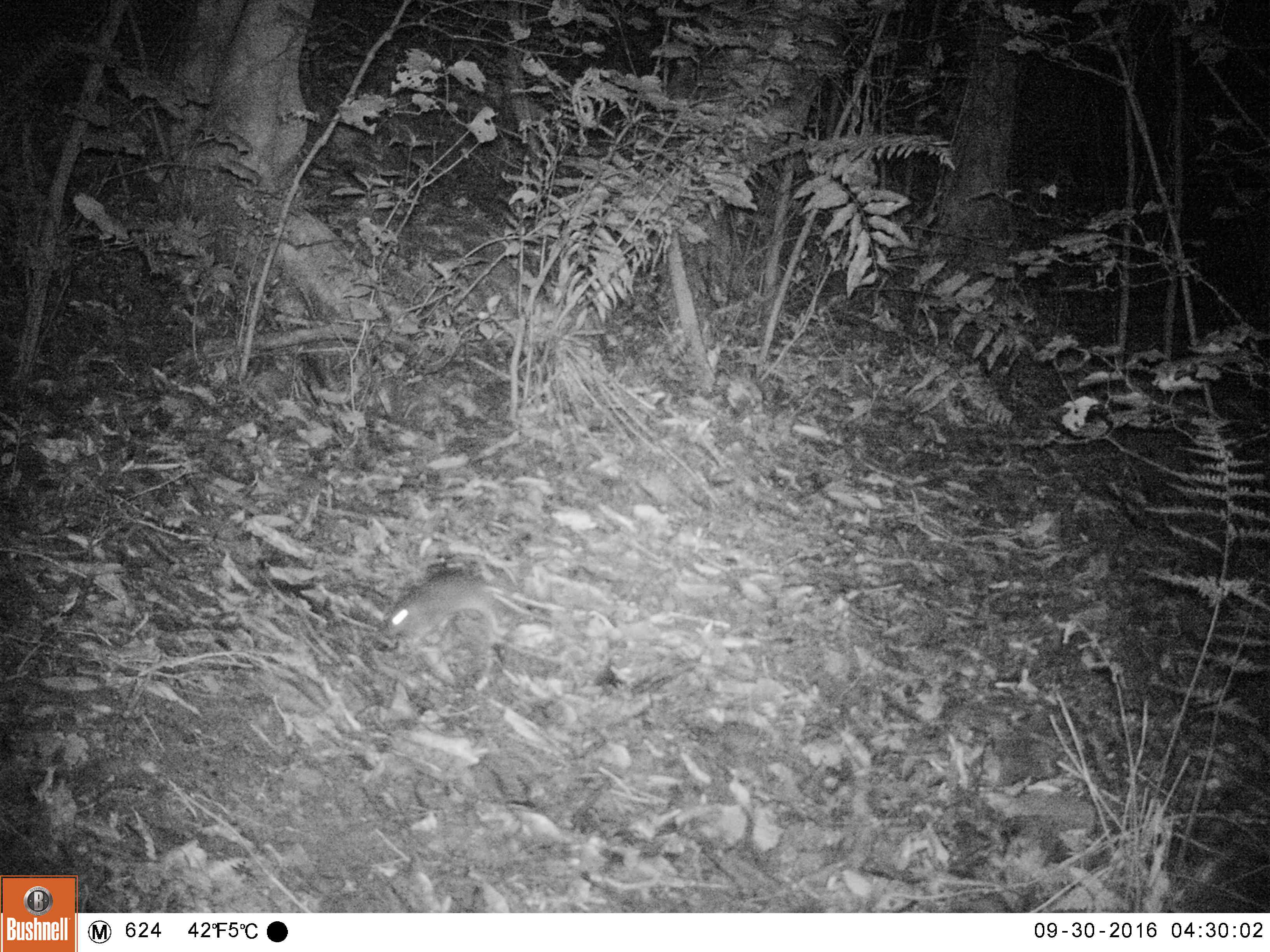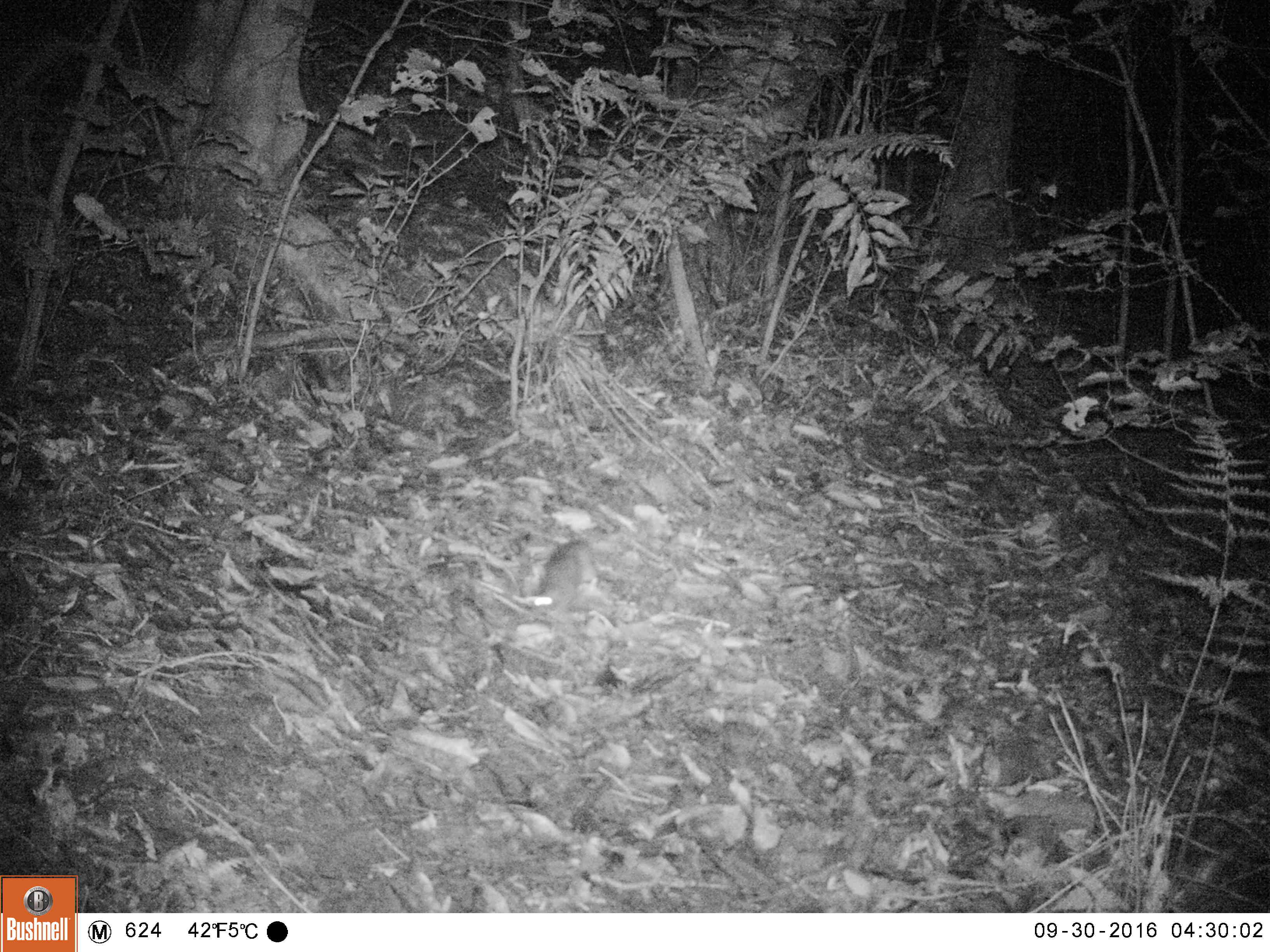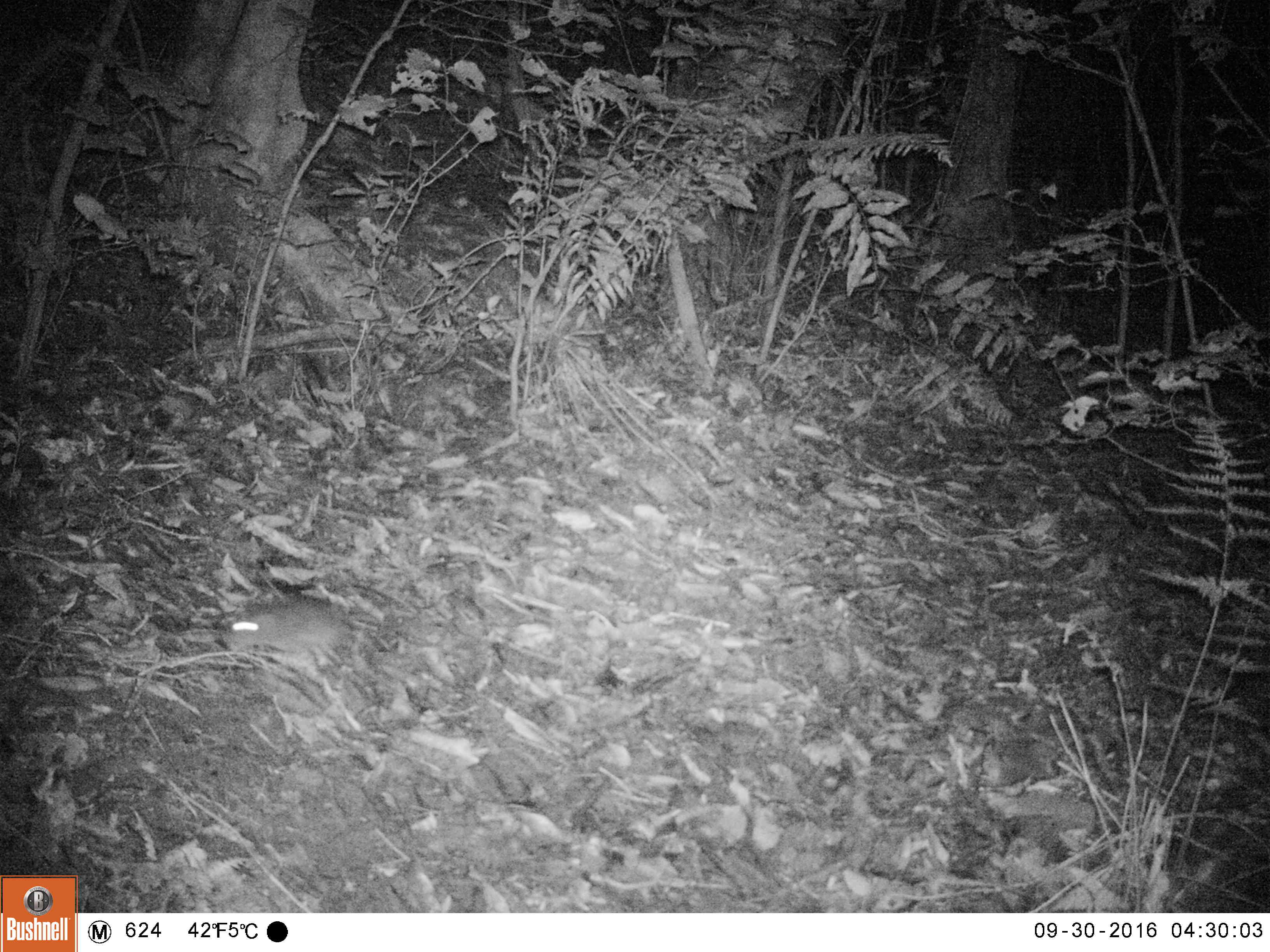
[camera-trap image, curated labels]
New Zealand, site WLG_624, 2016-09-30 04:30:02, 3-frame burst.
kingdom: Animalia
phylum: Chordata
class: Mammalia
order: Rodentia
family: Muridae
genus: Rattus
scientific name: Rattus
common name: rat